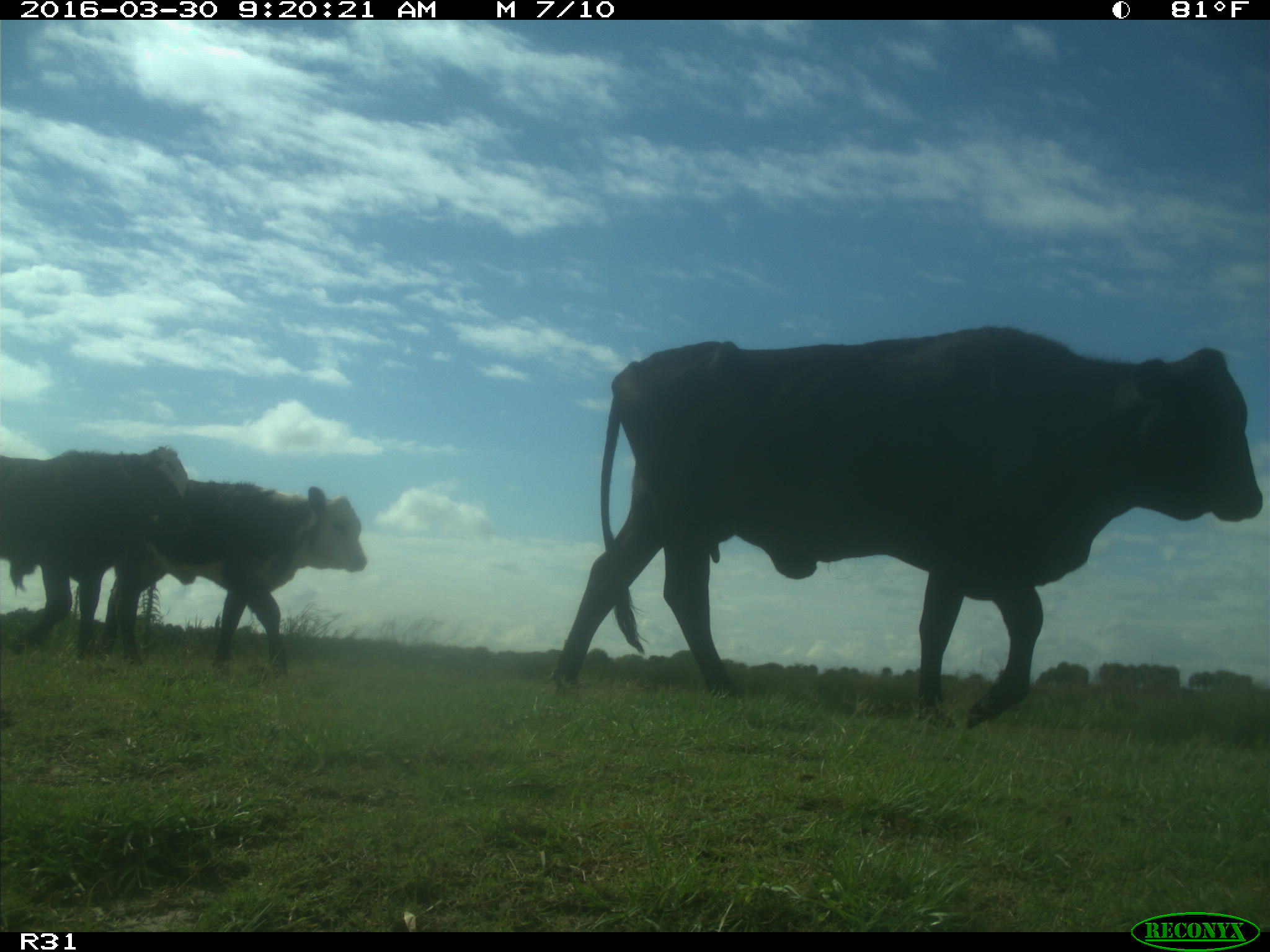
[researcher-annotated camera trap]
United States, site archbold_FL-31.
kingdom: Animalia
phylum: Chordata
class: Mammalia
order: Artiodactyla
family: Bovidae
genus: Bos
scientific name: Bos taurus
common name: domestic cow